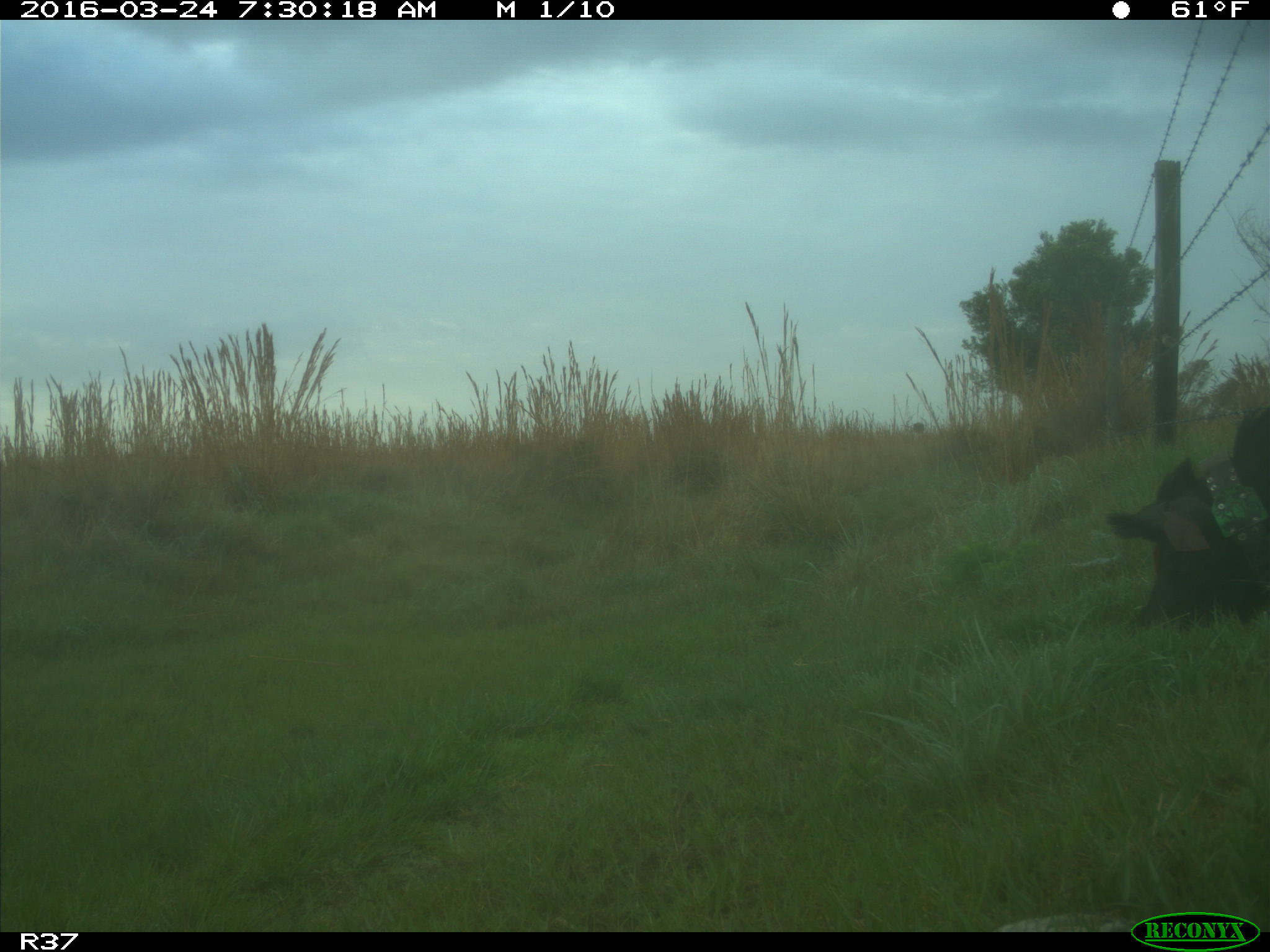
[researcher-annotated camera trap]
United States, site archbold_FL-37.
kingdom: Animalia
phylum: Chordata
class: Mammalia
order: Artiodactyla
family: Suidae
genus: Sus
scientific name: Sus scrofa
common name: wild boar